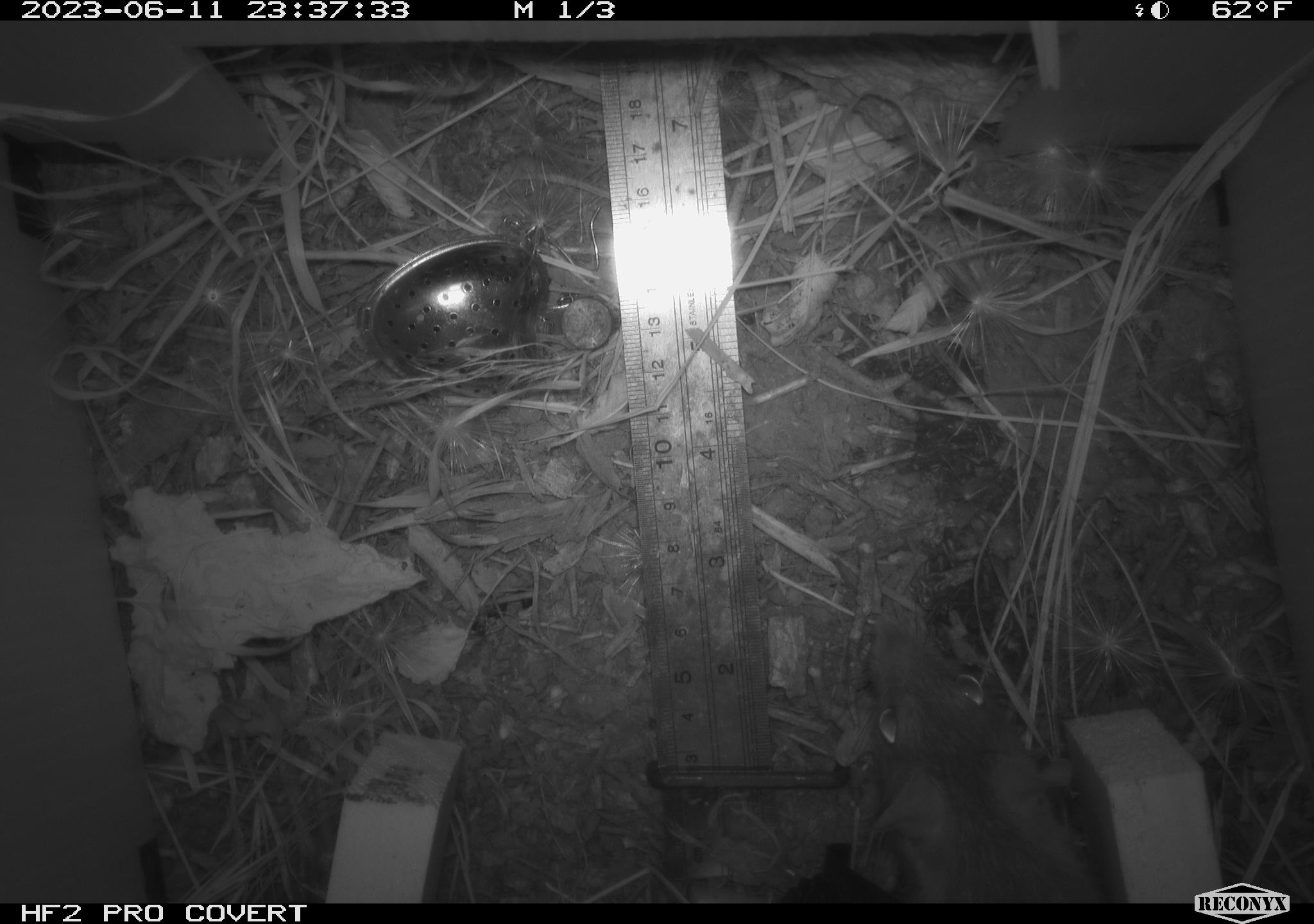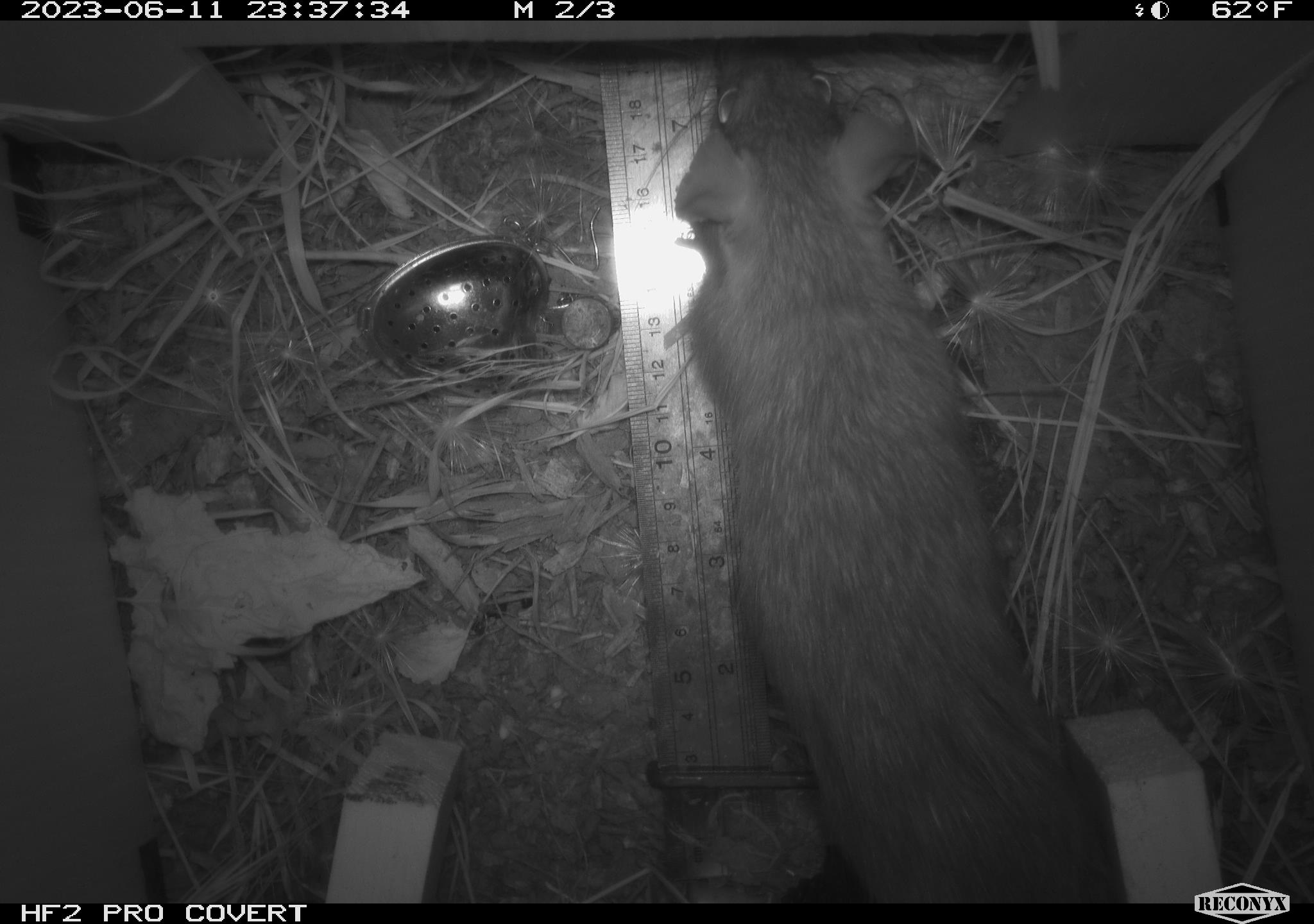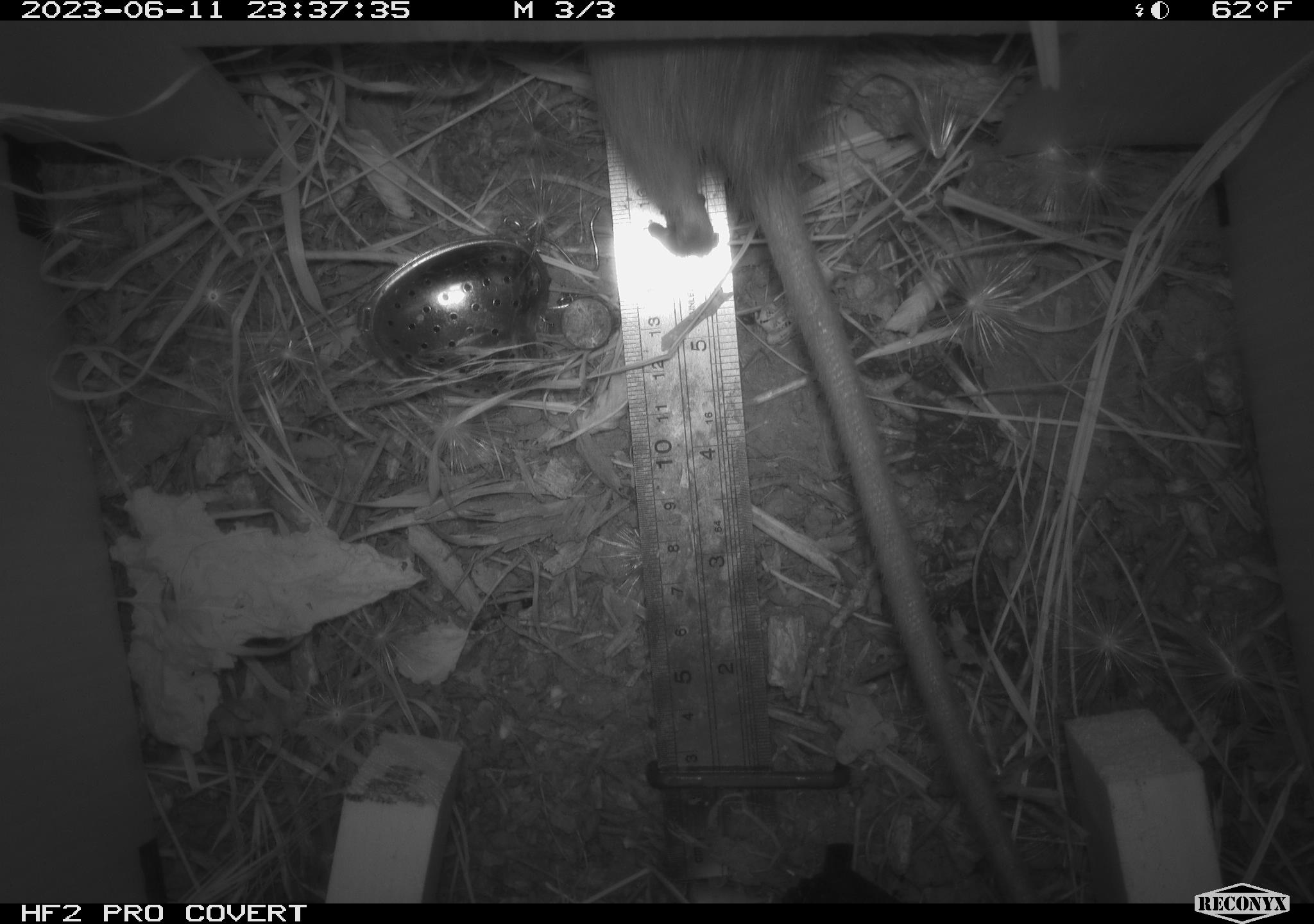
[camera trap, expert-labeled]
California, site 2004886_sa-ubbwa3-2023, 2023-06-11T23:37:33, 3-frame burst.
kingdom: Animalia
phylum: Chordata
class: Mammalia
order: Rodentia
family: Muridae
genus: Rattus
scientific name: Rattus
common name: rat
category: rattus species